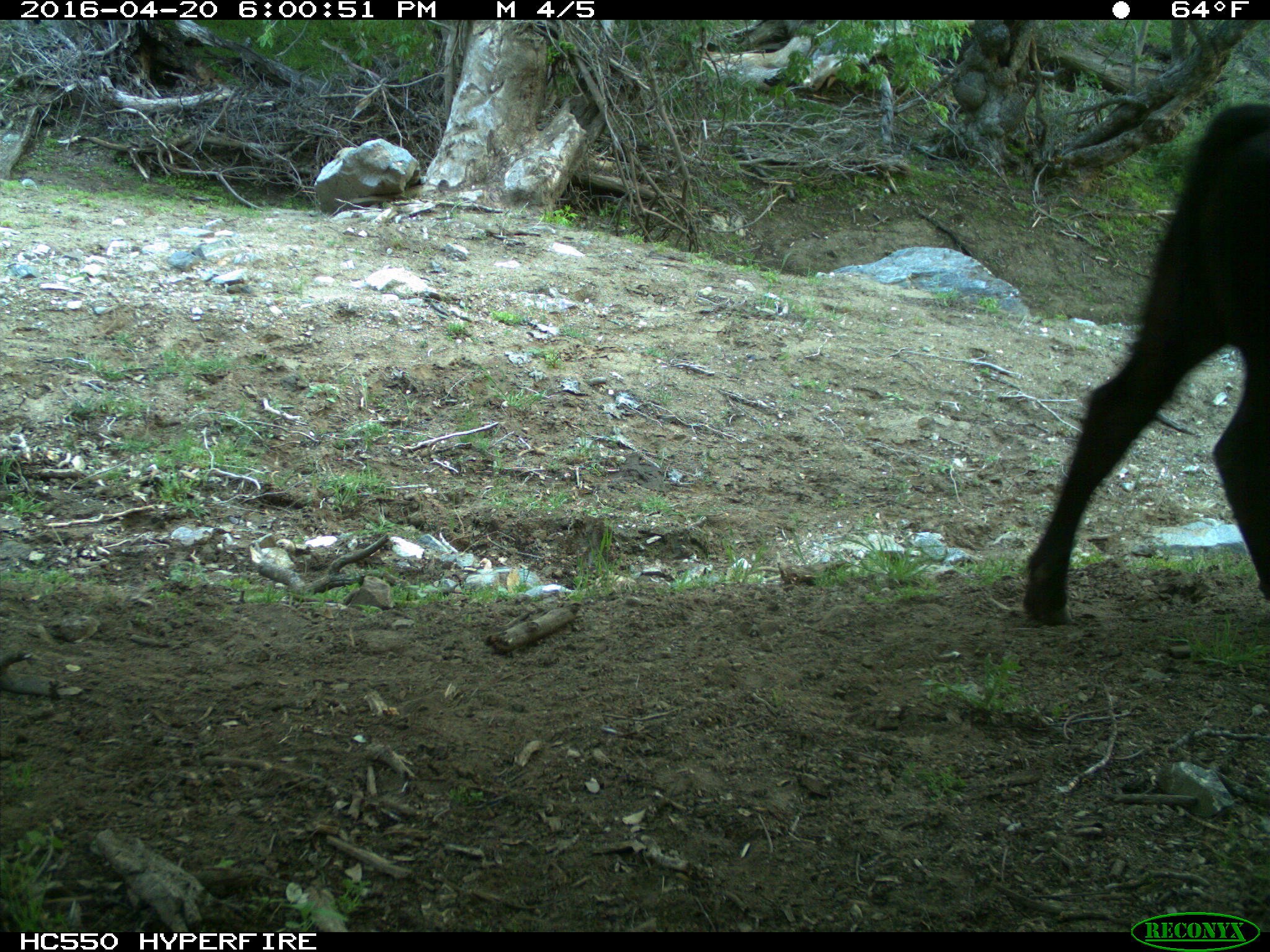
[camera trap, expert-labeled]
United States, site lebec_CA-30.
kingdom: Animalia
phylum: Chordata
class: Mammalia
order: Artiodactyla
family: Bovidae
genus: Bos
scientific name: Bos taurus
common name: domestic cow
Bos taurus (domestic cow).